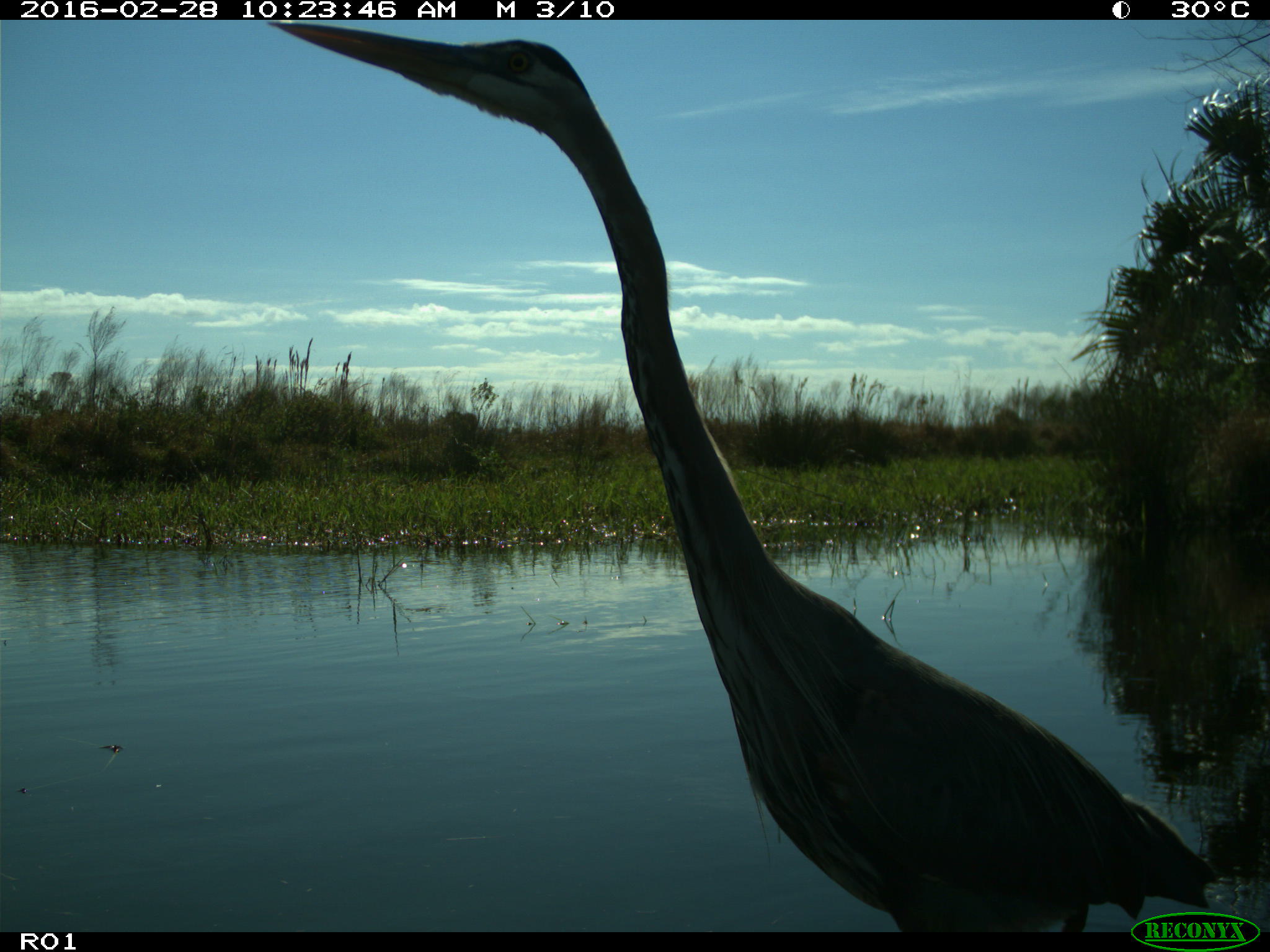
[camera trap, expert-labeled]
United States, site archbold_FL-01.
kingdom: Animalia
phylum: Chordata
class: Aves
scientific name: Aves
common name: birds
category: unidentified bird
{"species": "unidentified bird (birds) (Aves)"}